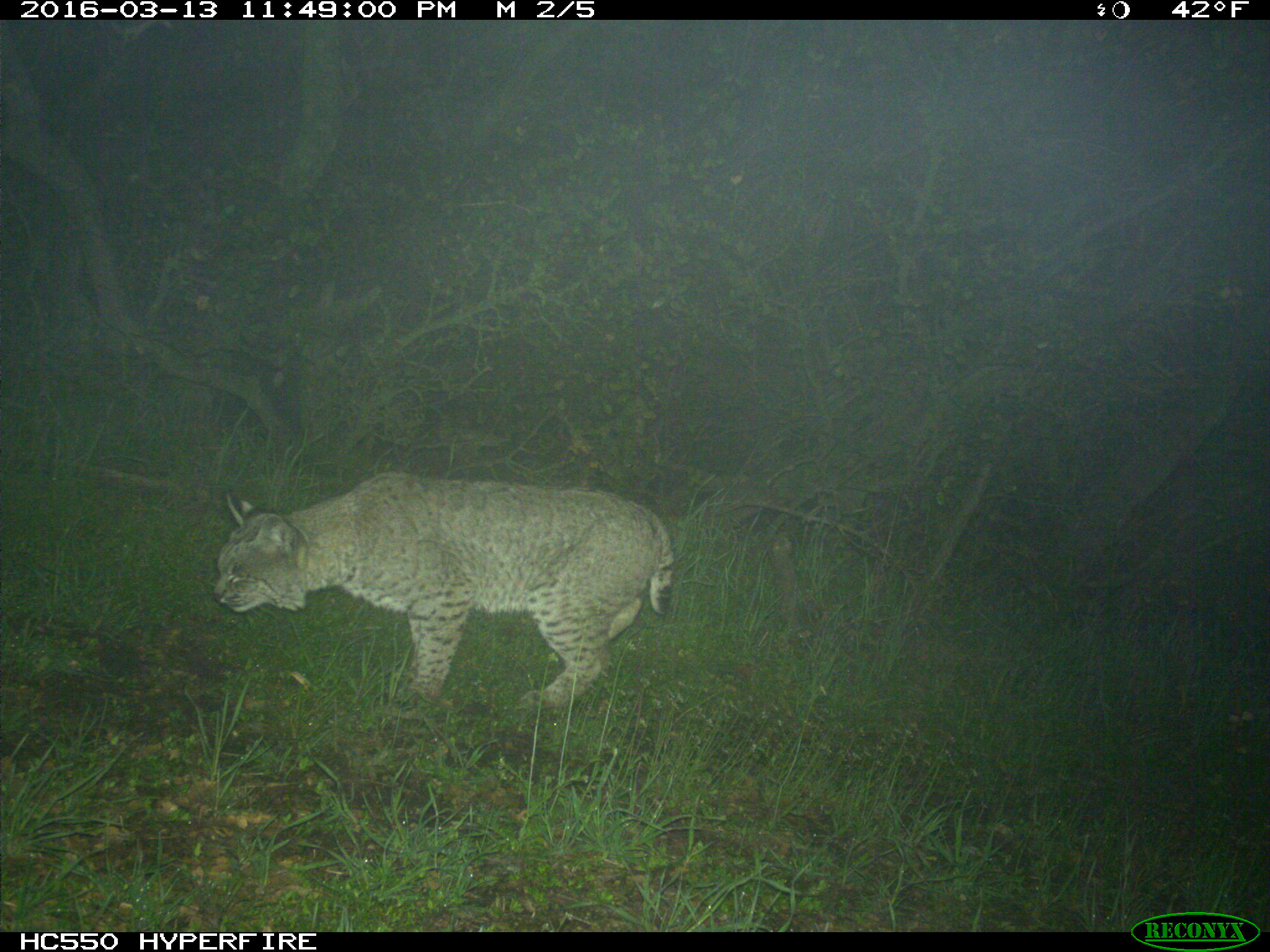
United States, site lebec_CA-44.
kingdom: Animalia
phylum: Chordata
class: Mammalia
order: Carnivora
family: Felidae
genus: Lynx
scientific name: Lynx rufus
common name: bobcat